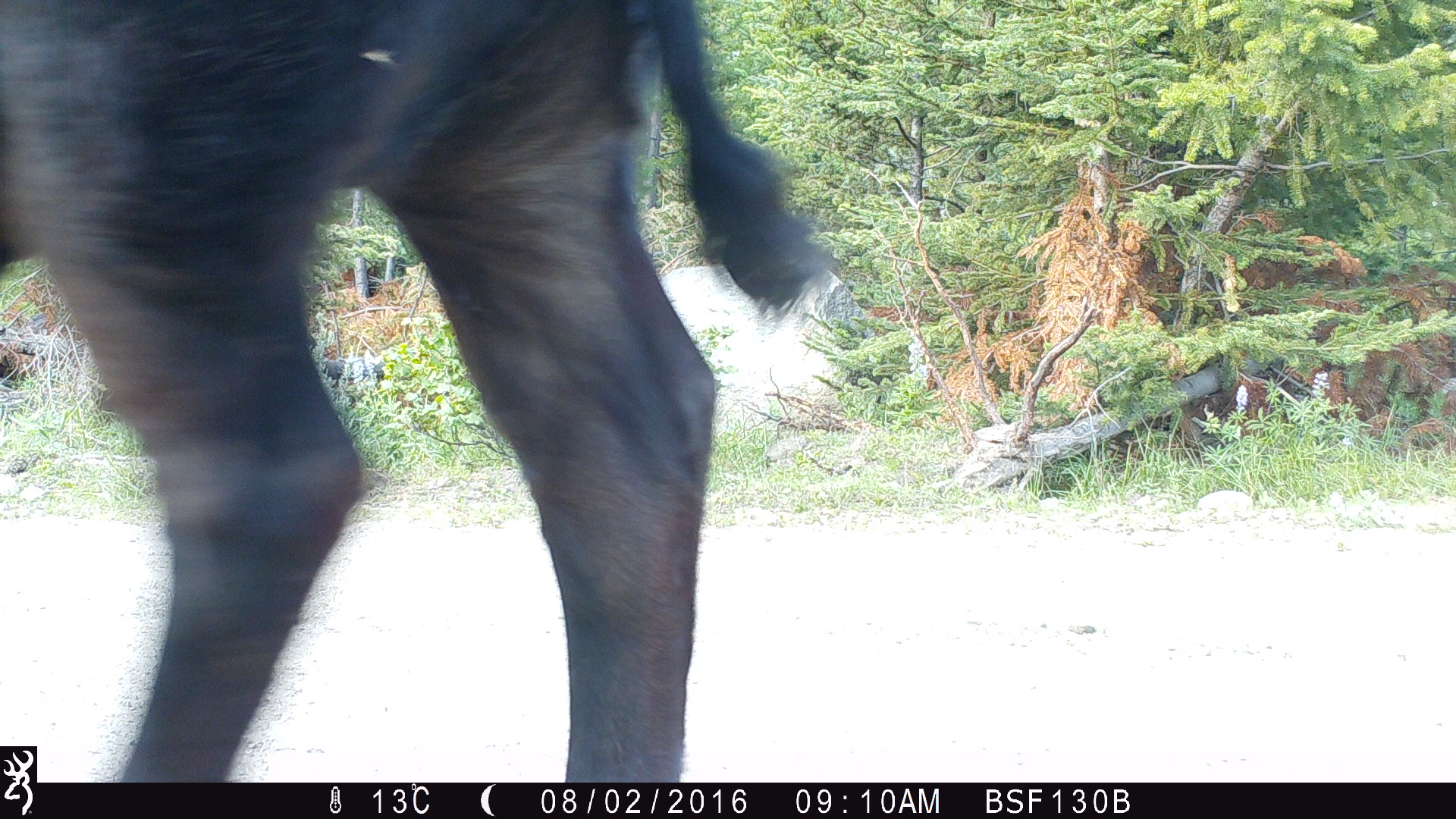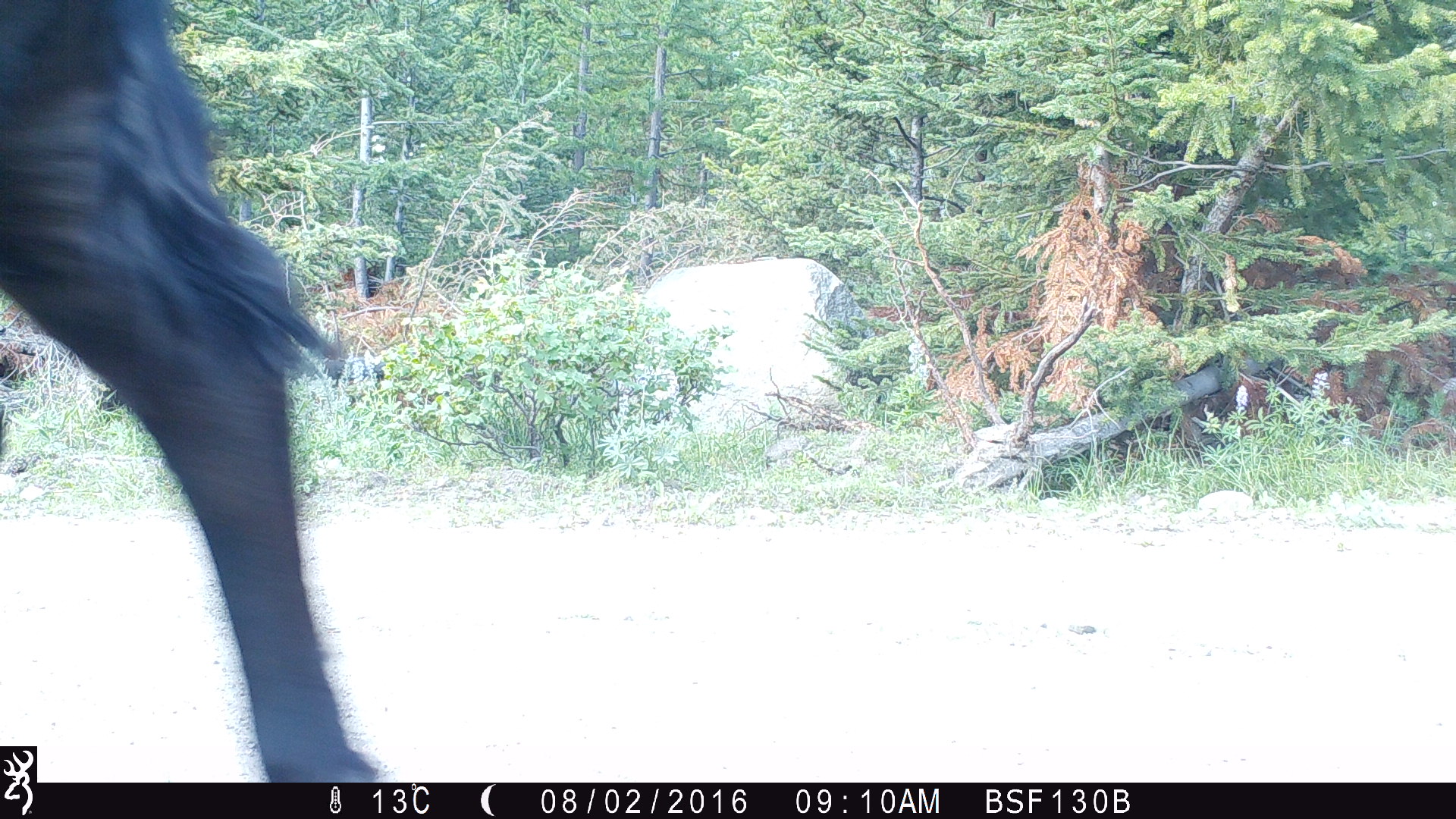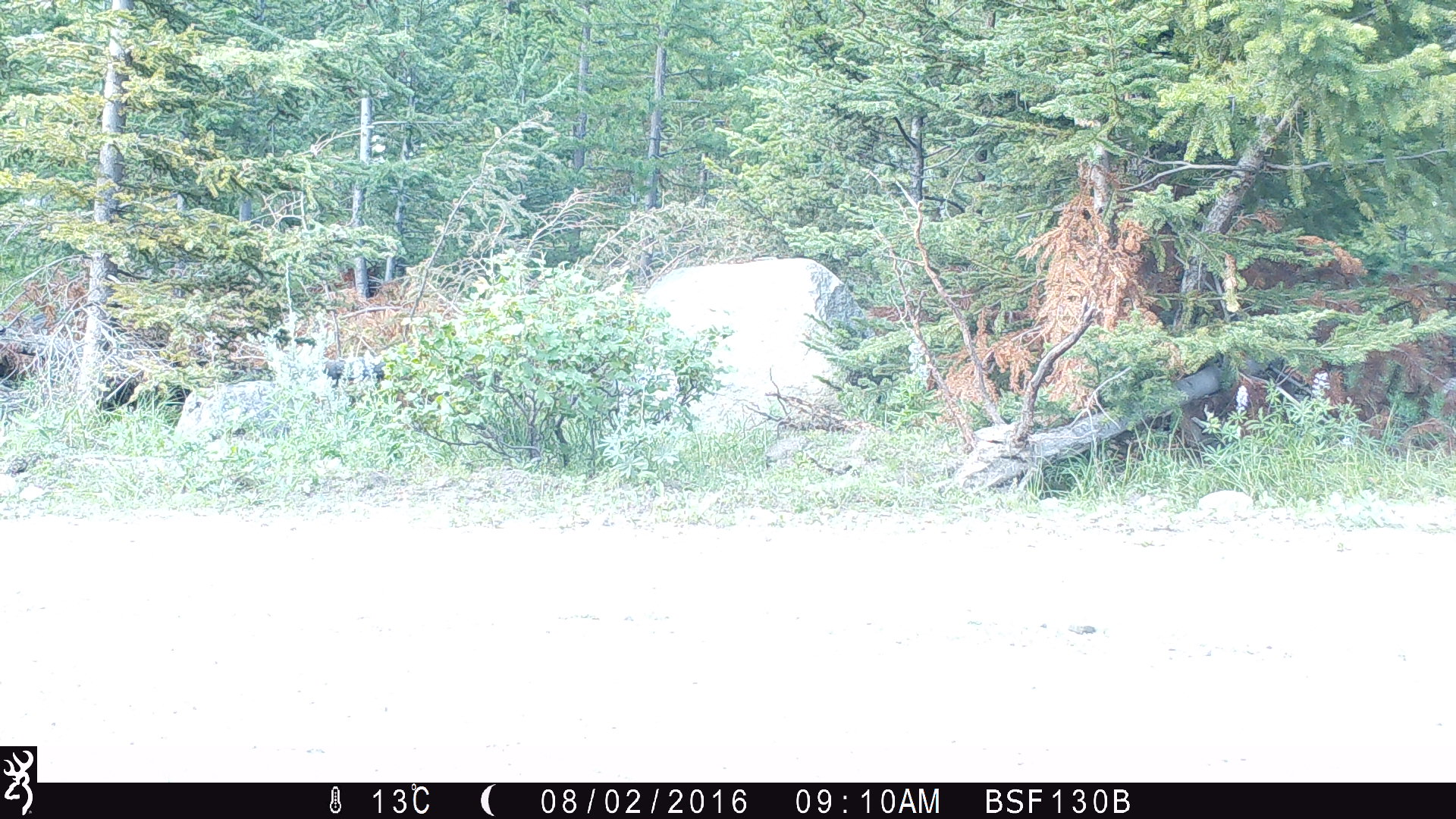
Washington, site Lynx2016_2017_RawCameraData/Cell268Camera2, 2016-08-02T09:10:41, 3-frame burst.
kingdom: Animalia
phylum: Chordata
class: Mammalia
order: Artiodactyla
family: Bovidae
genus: Bos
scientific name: Bos taurus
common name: domestic cattle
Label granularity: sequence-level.